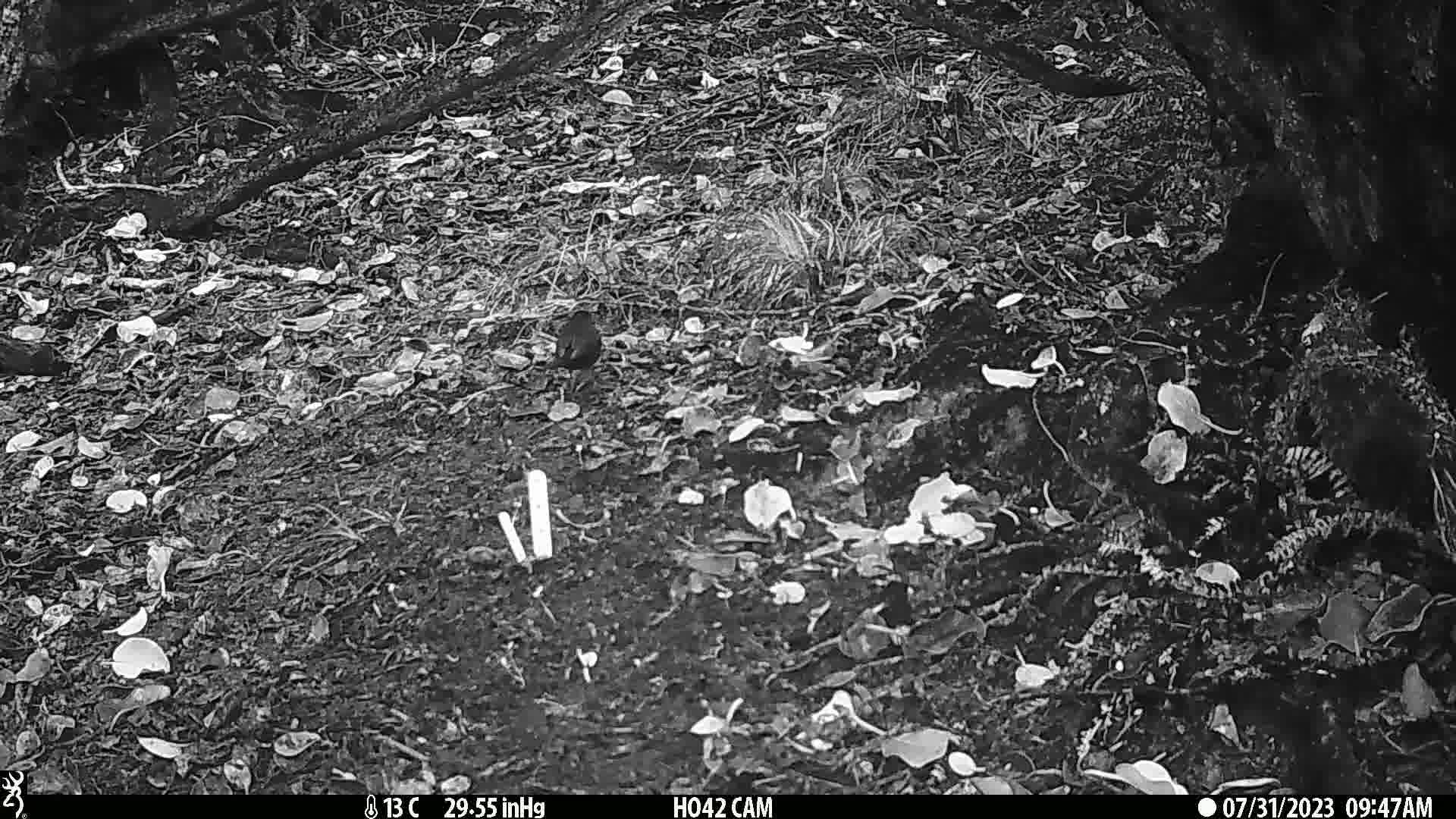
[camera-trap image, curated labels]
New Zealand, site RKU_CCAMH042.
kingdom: Animalia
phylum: Chordata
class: Aves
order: Passeriformes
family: Turdidae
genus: Turdus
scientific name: Turdus merula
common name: eurasian blackbird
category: blackbird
Blackbird (eurasian blackbird) (Turdus merula).